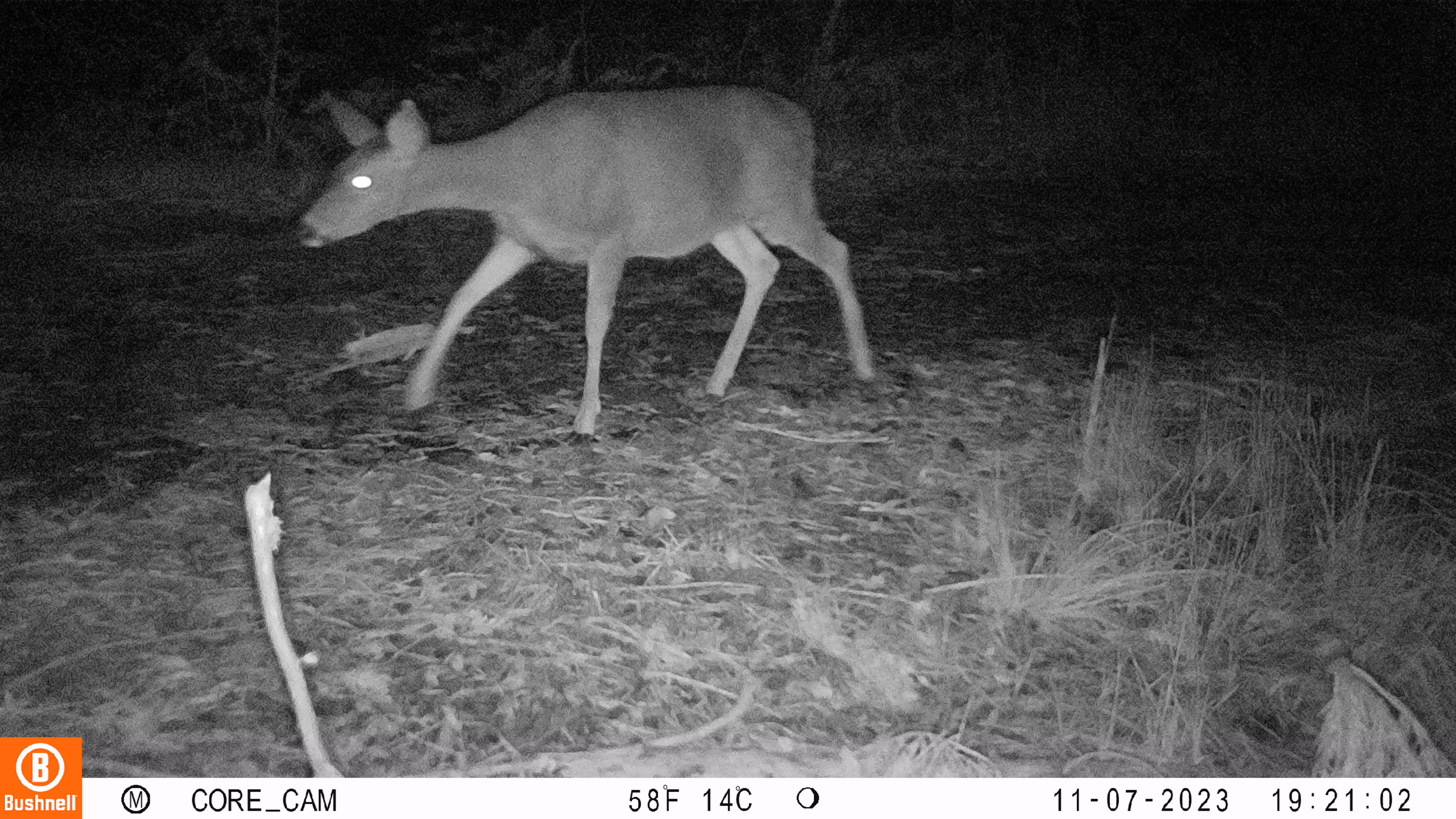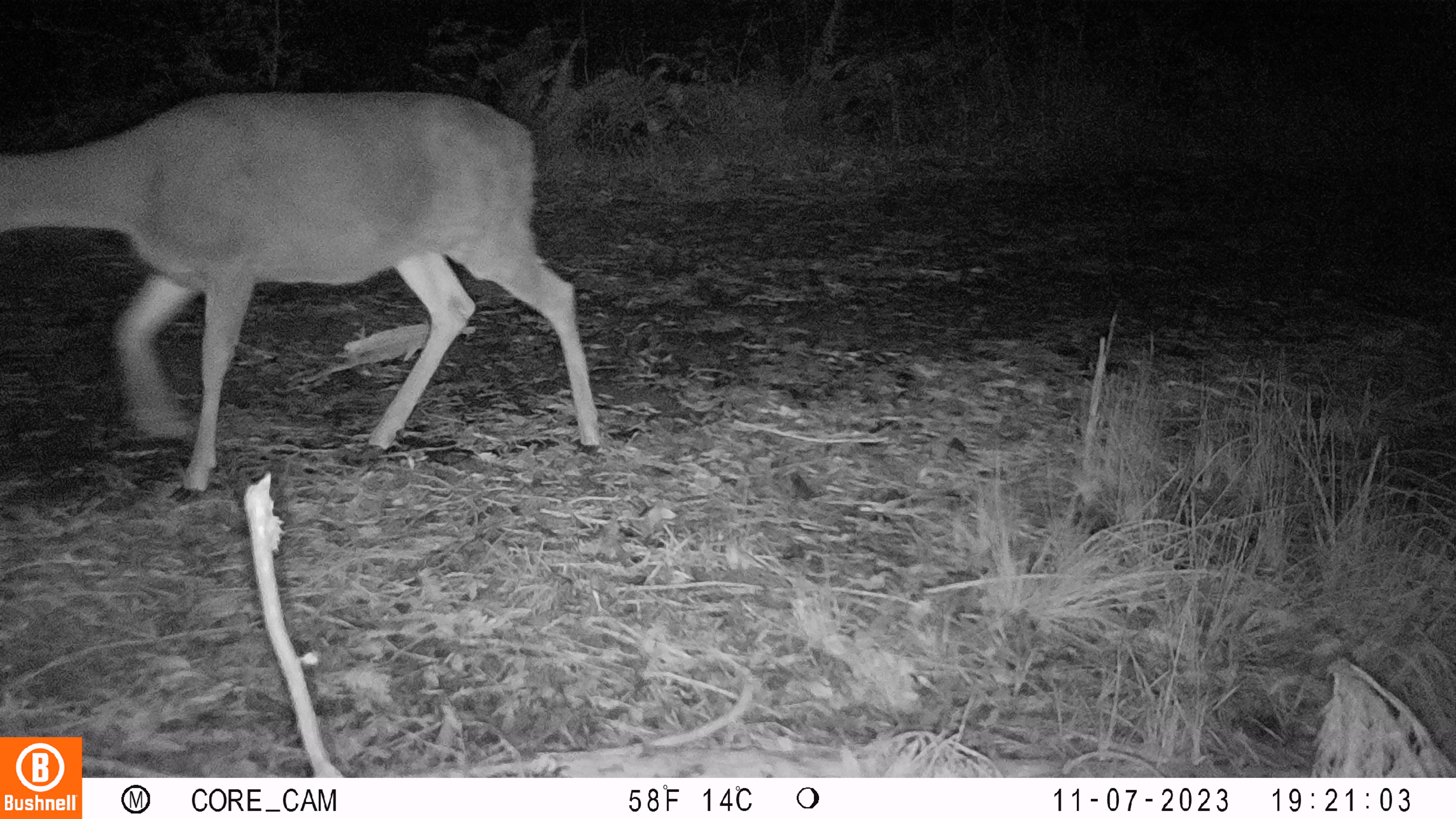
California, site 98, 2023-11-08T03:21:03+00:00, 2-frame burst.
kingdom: Animalia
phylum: Chordata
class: Mammalia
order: Artiodactyla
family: Cervidae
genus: Odocoileus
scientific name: Odocoileus hemionus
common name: mule deer